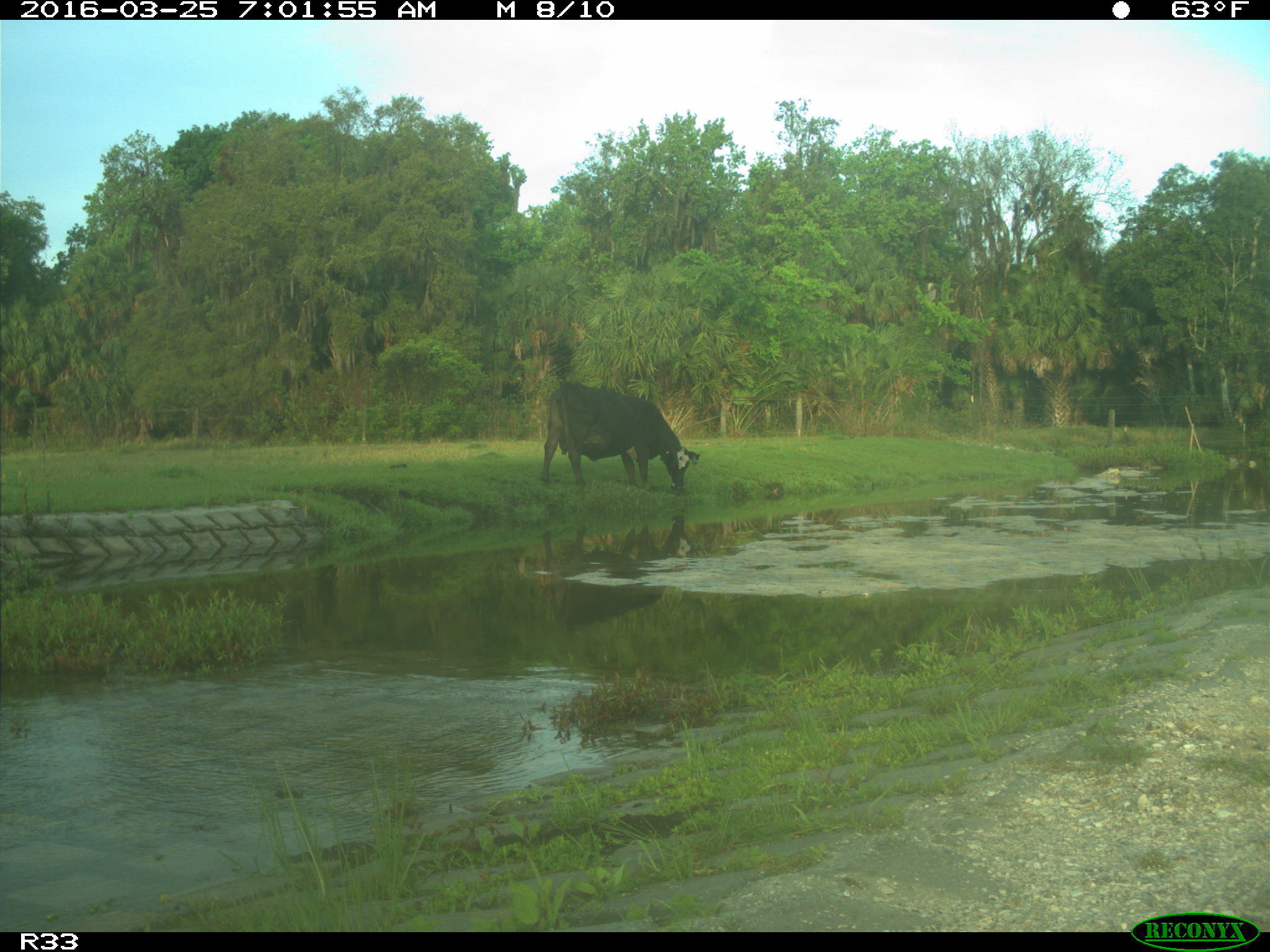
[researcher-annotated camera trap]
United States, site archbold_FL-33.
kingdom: Animalia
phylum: Chordata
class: Mammalia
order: Artiodactyla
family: Bovidae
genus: Bos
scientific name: Bos taurus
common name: domestic cow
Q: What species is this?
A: Bos taurus (domestic cow).